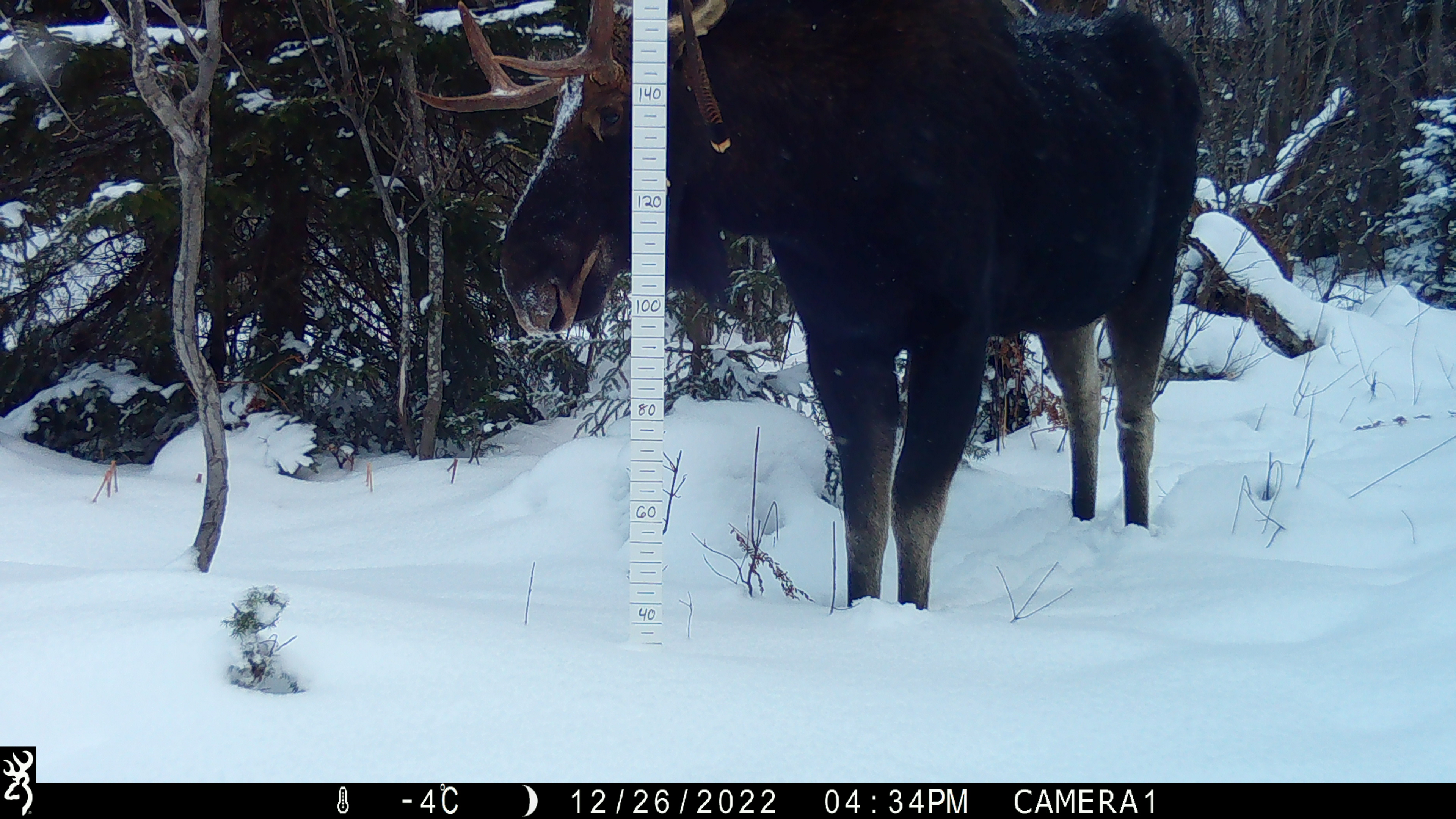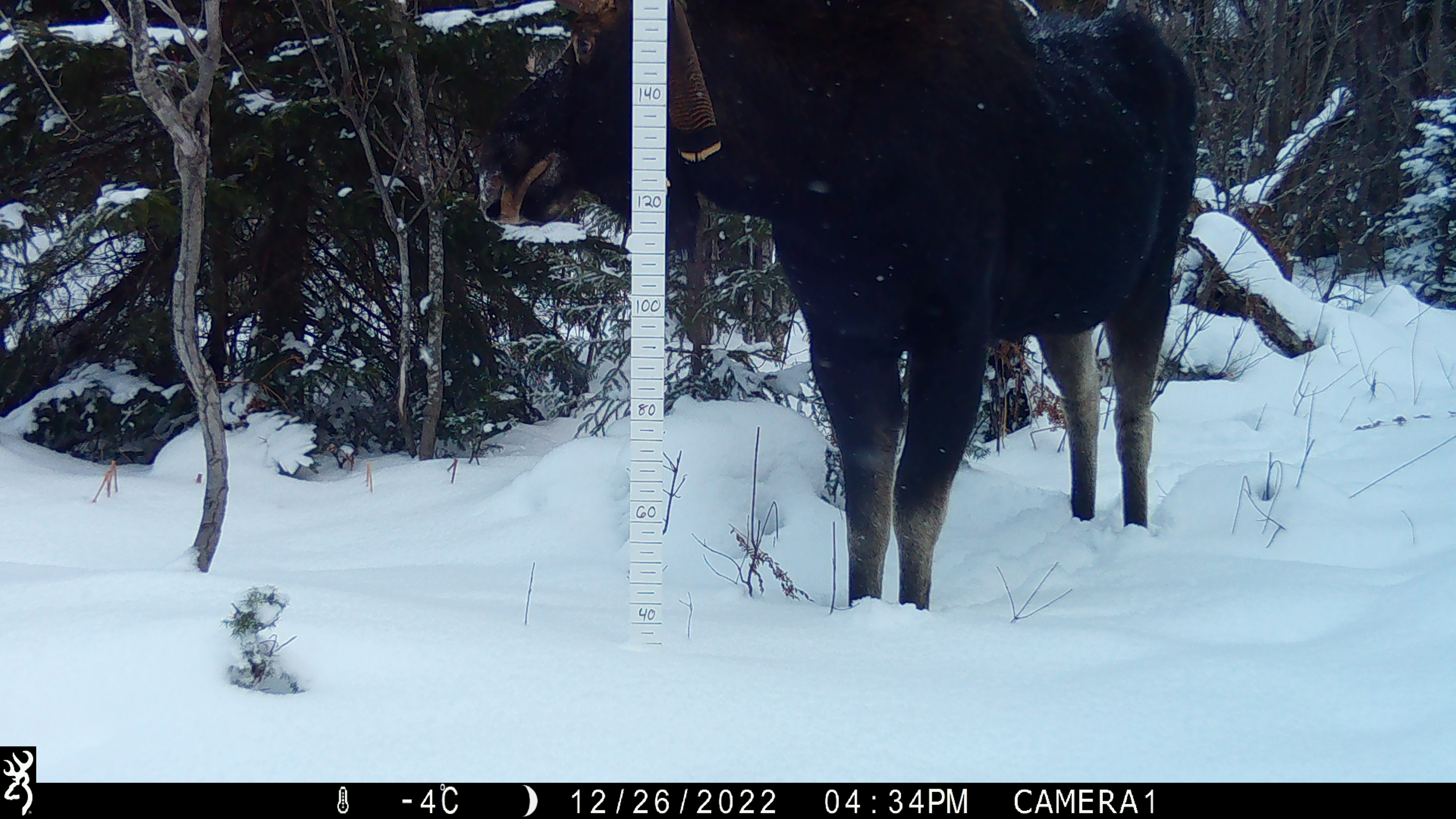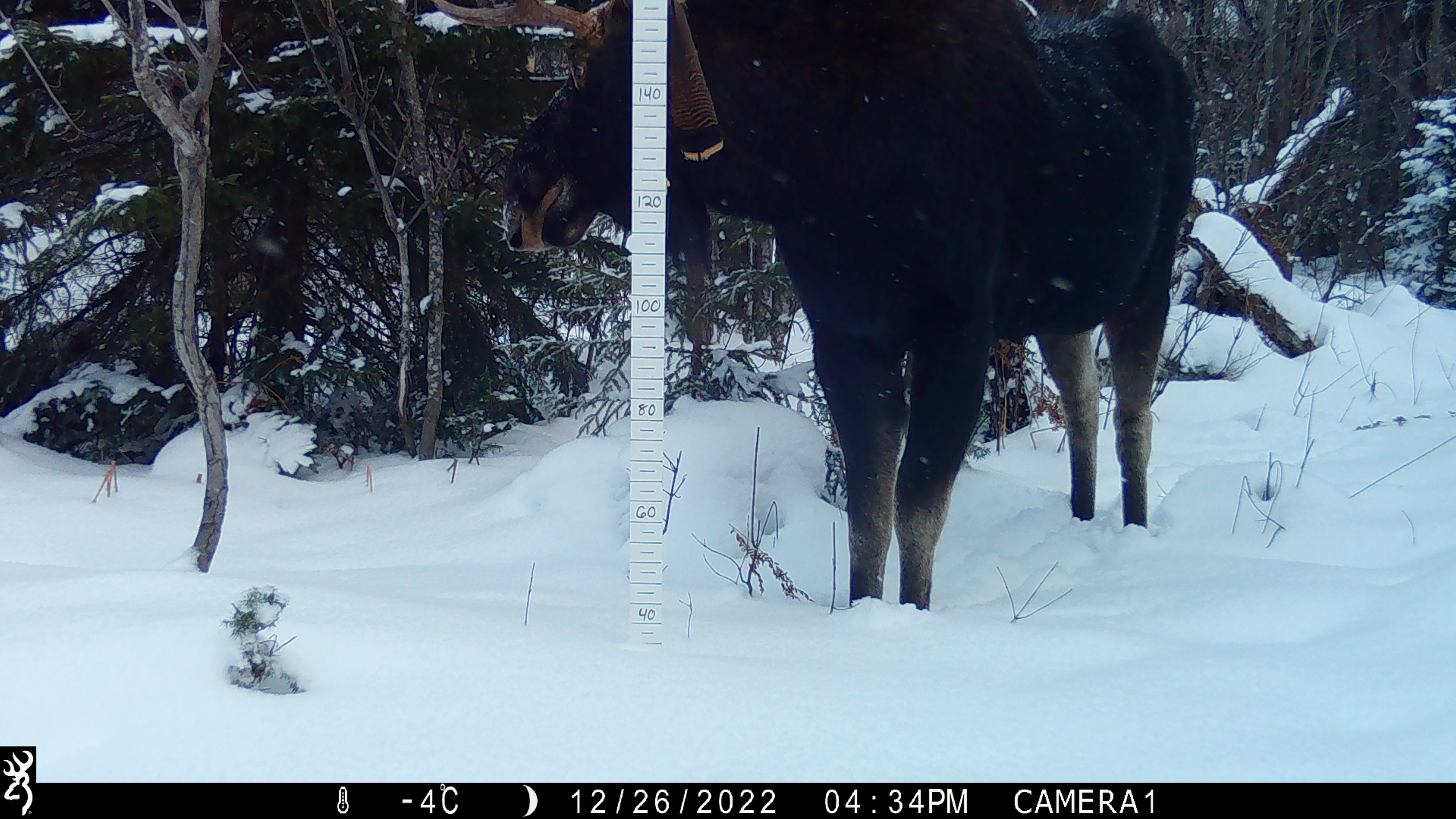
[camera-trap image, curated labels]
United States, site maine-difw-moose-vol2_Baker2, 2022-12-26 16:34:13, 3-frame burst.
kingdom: Animalia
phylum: Chordata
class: Mammalia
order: Artiodactyla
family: Cervidae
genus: Alces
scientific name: Alces alces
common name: moose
Moose (Alces alces).